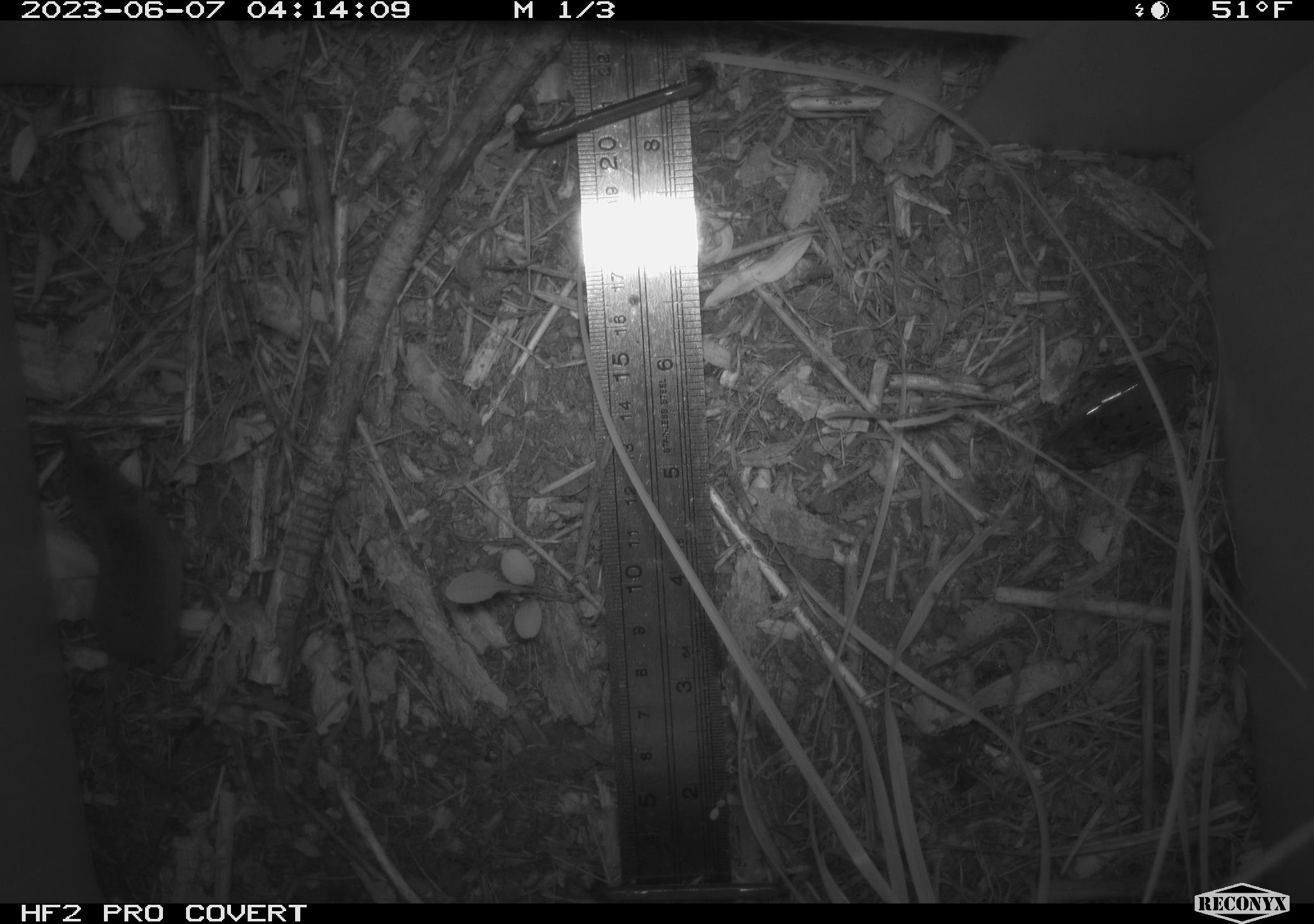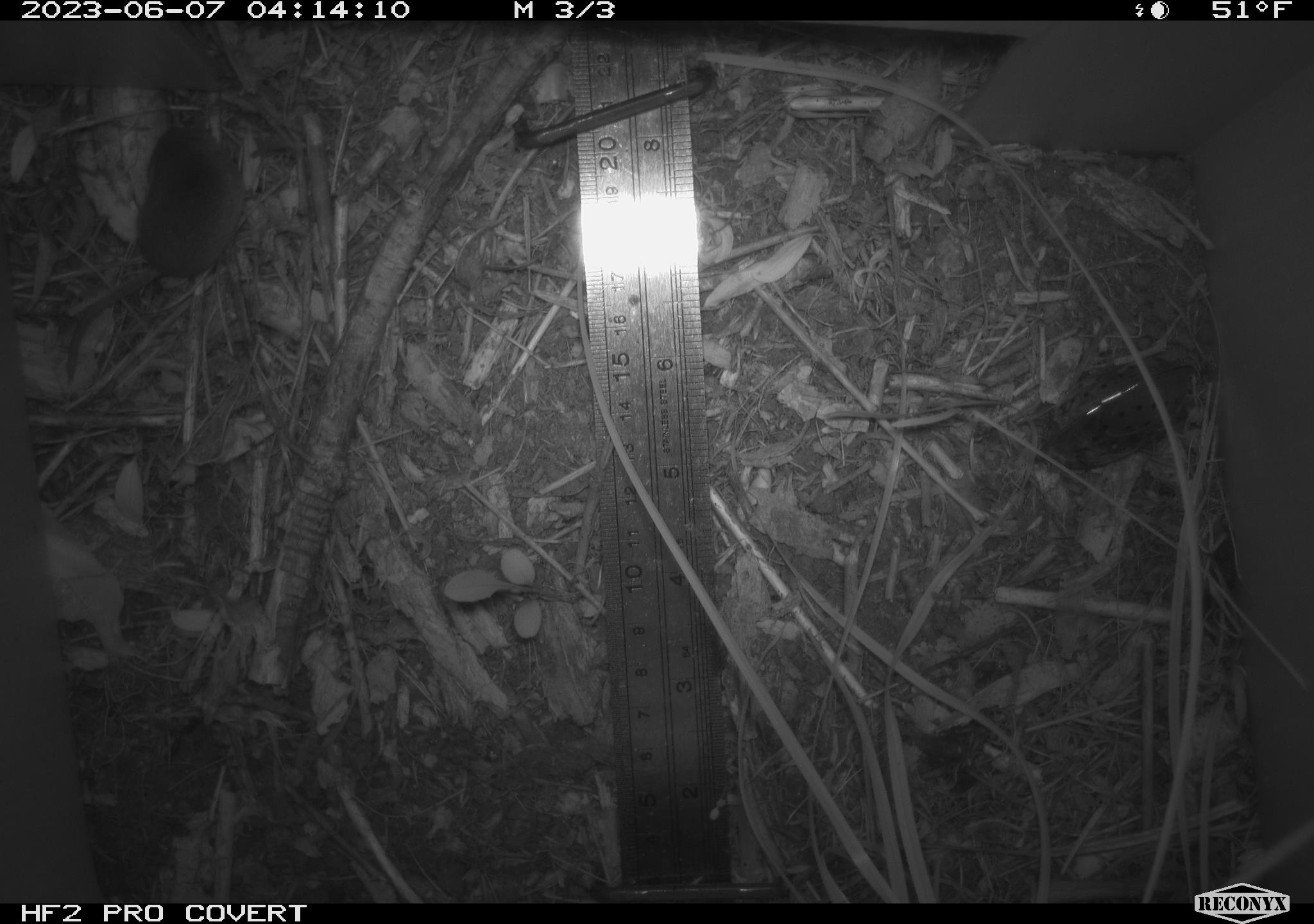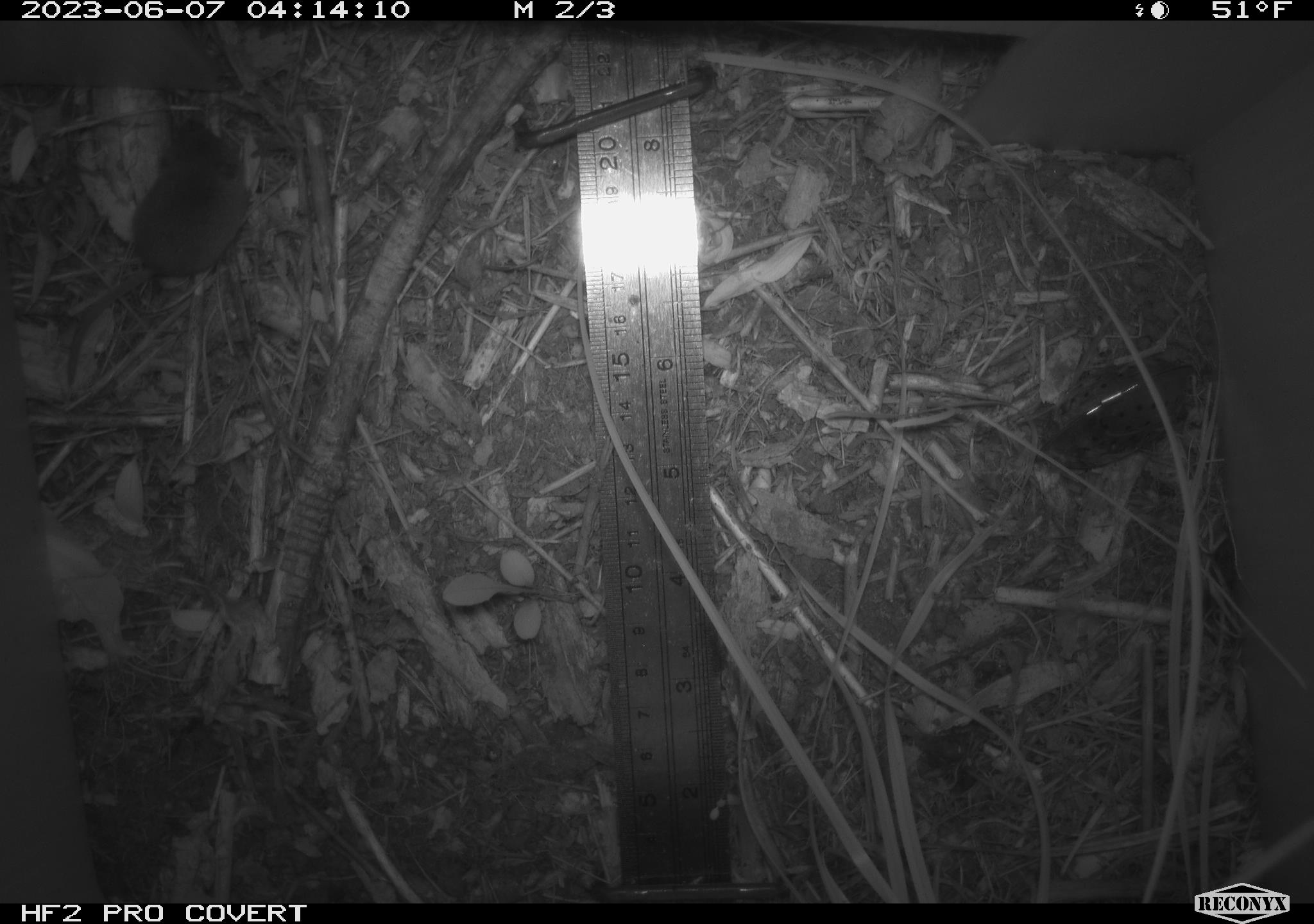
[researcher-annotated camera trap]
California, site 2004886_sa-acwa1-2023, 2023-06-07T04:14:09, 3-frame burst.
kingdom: Animalia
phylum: Chordata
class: Mammalia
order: Eulipotyphla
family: Soricidae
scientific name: Soricidae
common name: shrews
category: soricidae family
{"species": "soricidae family (shrews) (Soricidae)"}